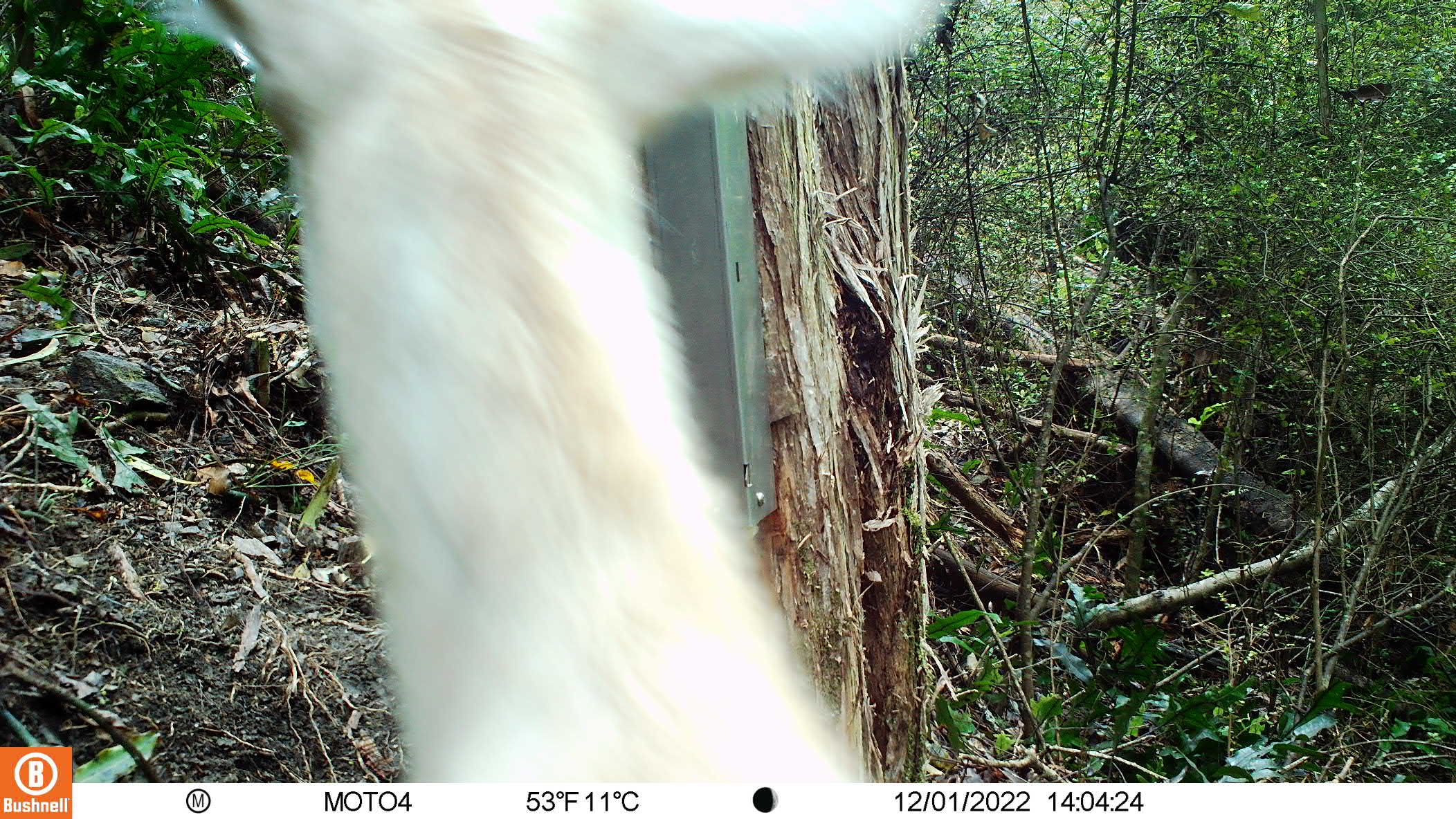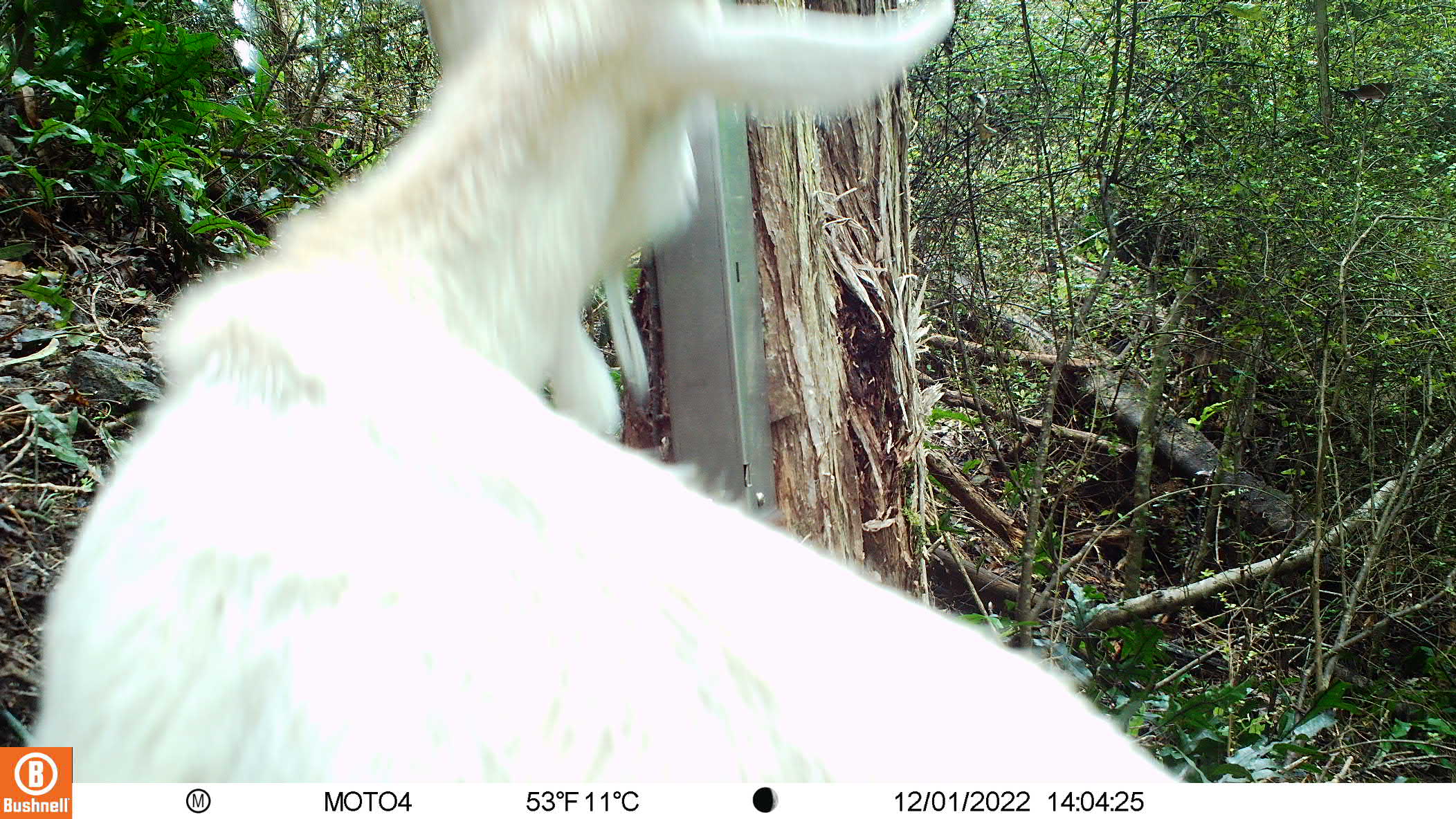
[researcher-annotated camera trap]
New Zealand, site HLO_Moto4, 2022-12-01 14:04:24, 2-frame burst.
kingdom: Animalia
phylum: Chordata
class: Mammalia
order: Artiodactyla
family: Bovidae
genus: Capra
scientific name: Capra hircus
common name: goat